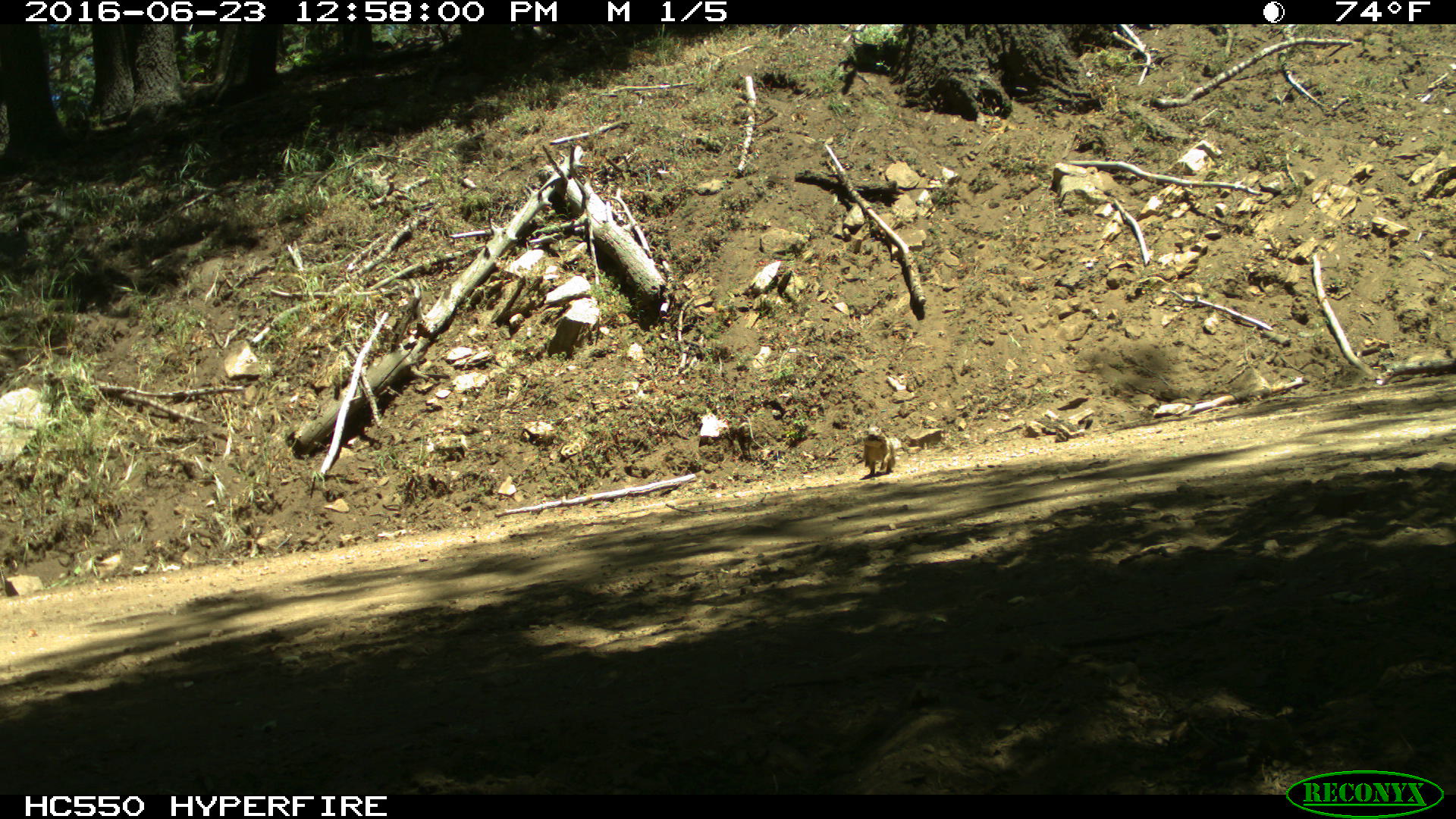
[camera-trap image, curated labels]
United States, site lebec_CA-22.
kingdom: Animalia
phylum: Chordata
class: Mammalia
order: Rodentia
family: Sciuridae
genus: Otospermophilus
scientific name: Otospermophilus beecheyi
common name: california ground squirrel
Otospermophilus beecheyi (california ground squirrel).